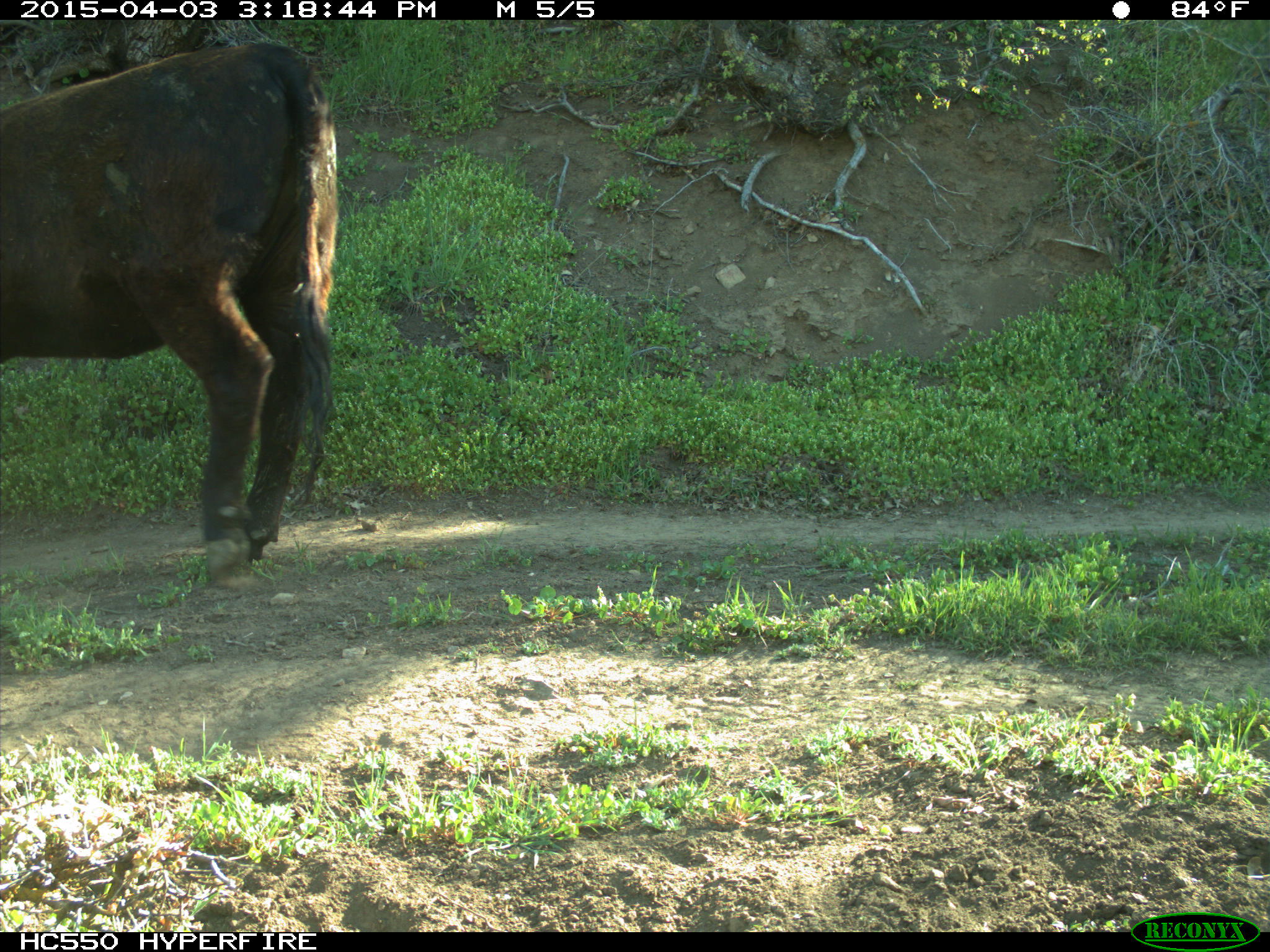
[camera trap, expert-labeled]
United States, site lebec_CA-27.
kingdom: Animalia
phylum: Chordata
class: Mammalia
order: Artiodactyla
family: Bovidae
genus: Bos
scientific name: Bos taurus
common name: domestic cow